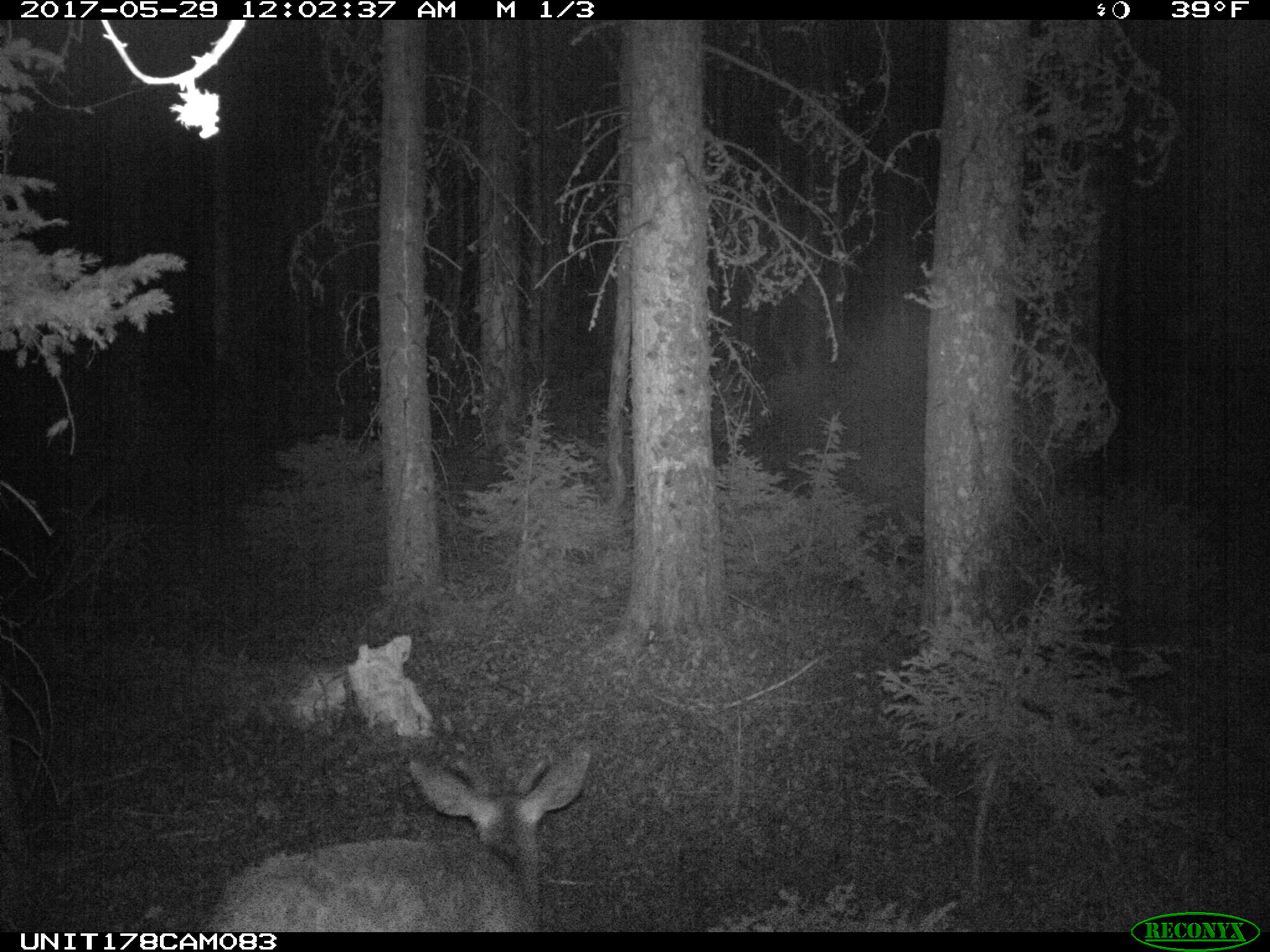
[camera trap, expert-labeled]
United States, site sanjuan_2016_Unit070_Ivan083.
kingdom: Animalia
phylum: Chordata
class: Mammalia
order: Artiodactyla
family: Cervidae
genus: Odocoileus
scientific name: Odocoileus hemionus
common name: mule deer